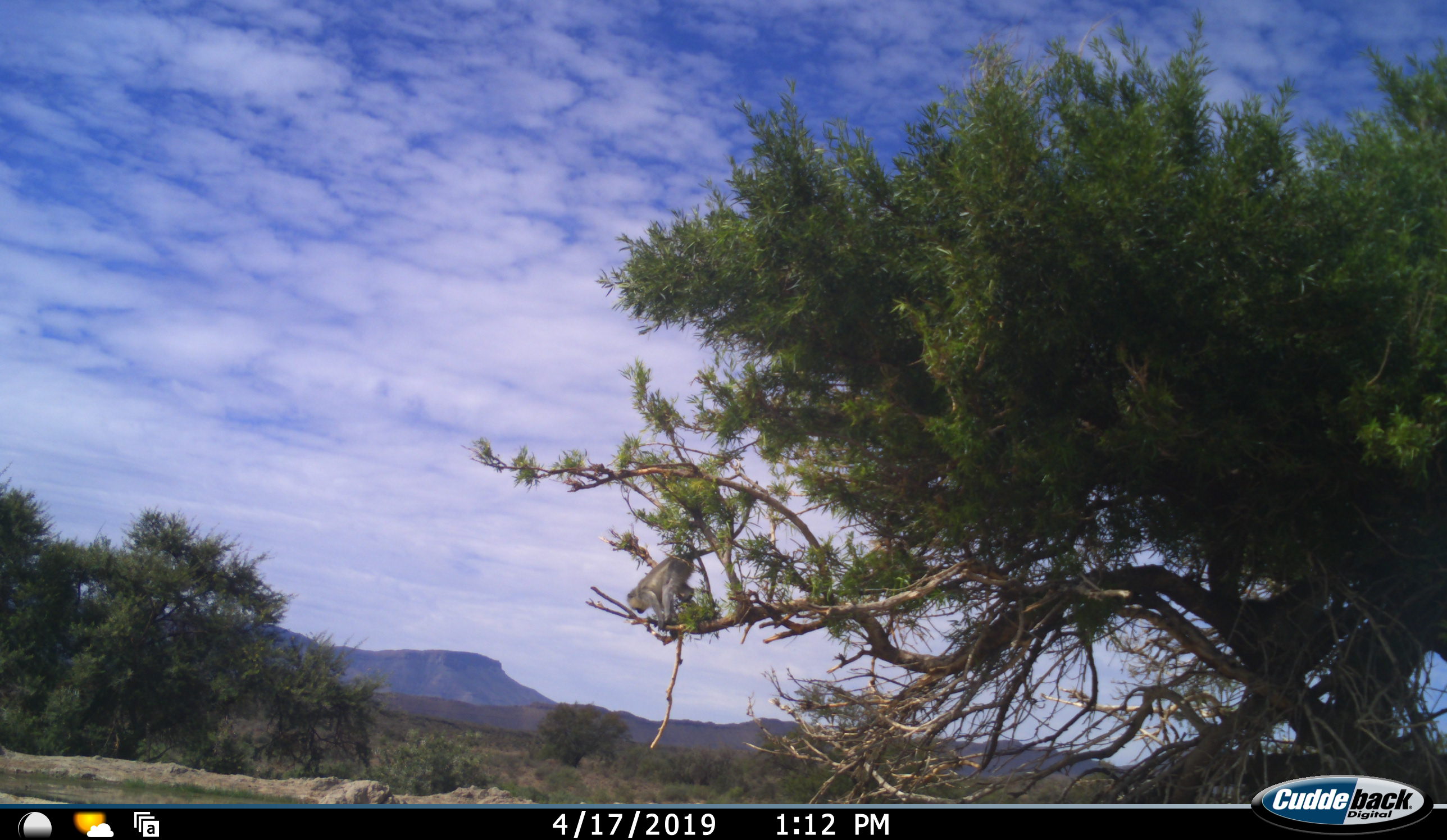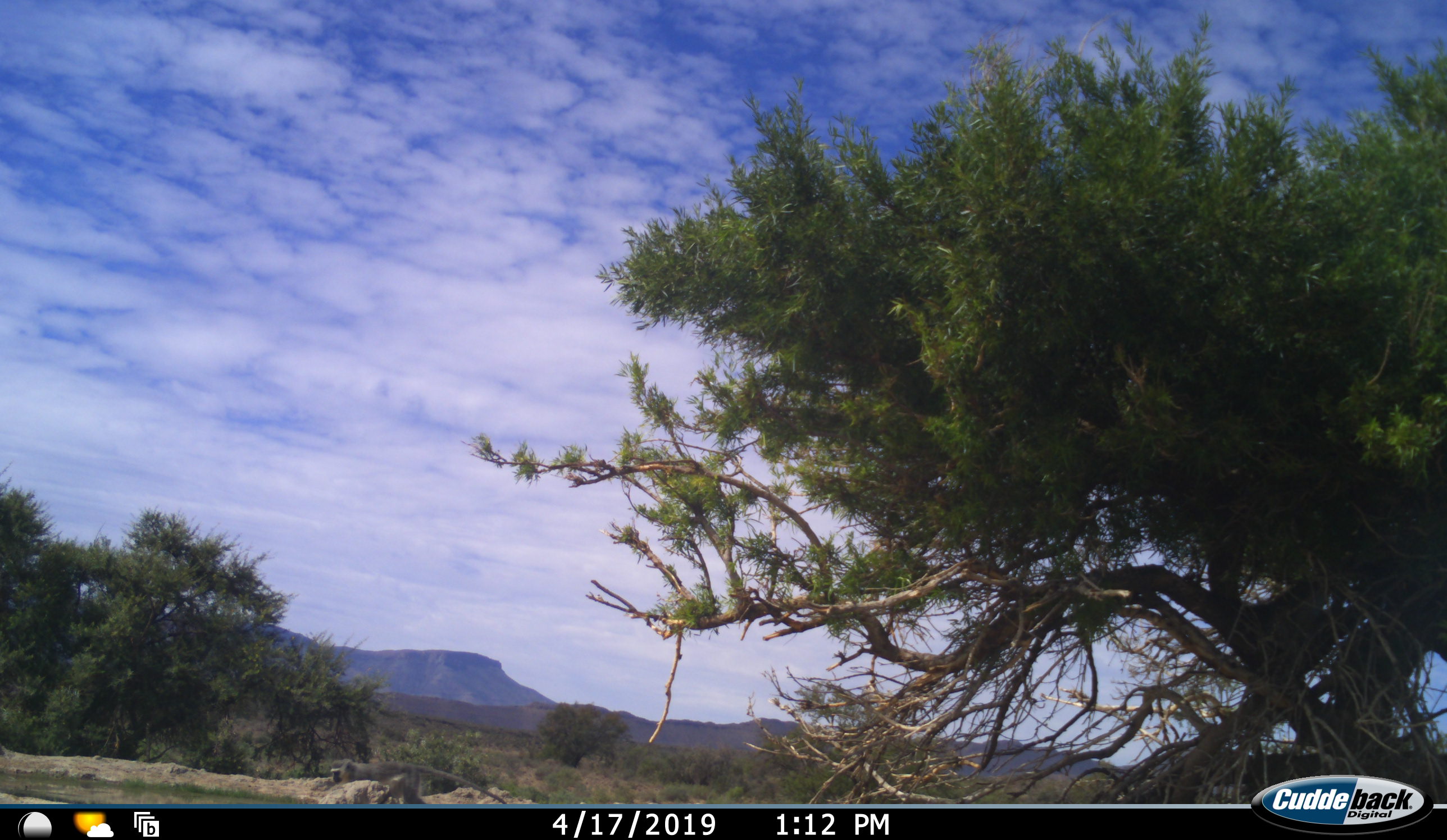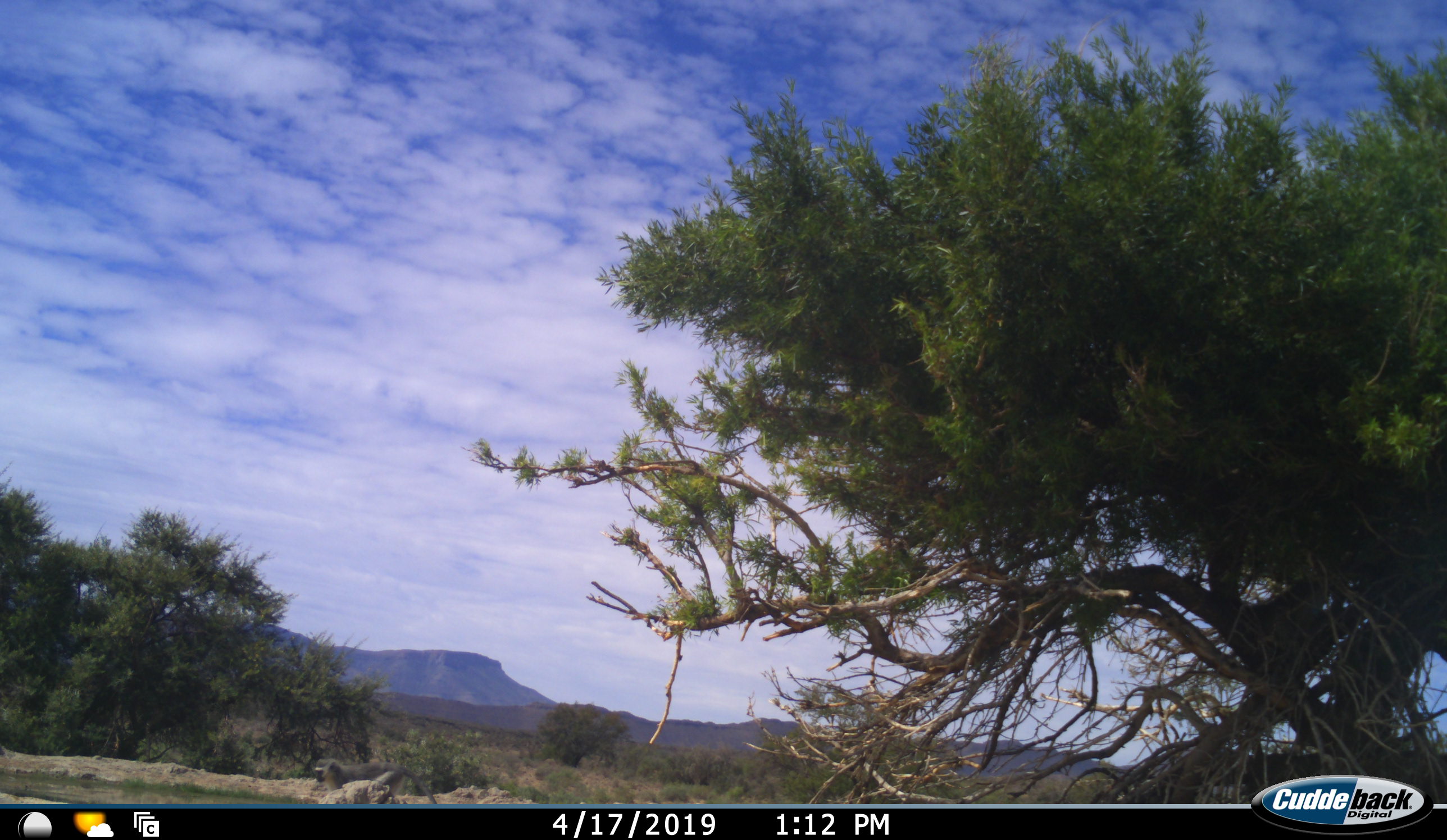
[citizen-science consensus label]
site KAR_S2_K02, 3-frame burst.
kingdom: Animalia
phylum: Chordata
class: Mammalia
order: Primates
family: Cercopithecidae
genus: Chlorocebus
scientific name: Chlorocebus pygerythrus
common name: vervet monkey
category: monkeyvervet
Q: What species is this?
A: Monkeyvervet (vervet monkey) (Chlorocebus pygerythrus).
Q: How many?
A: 1.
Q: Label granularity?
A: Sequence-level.